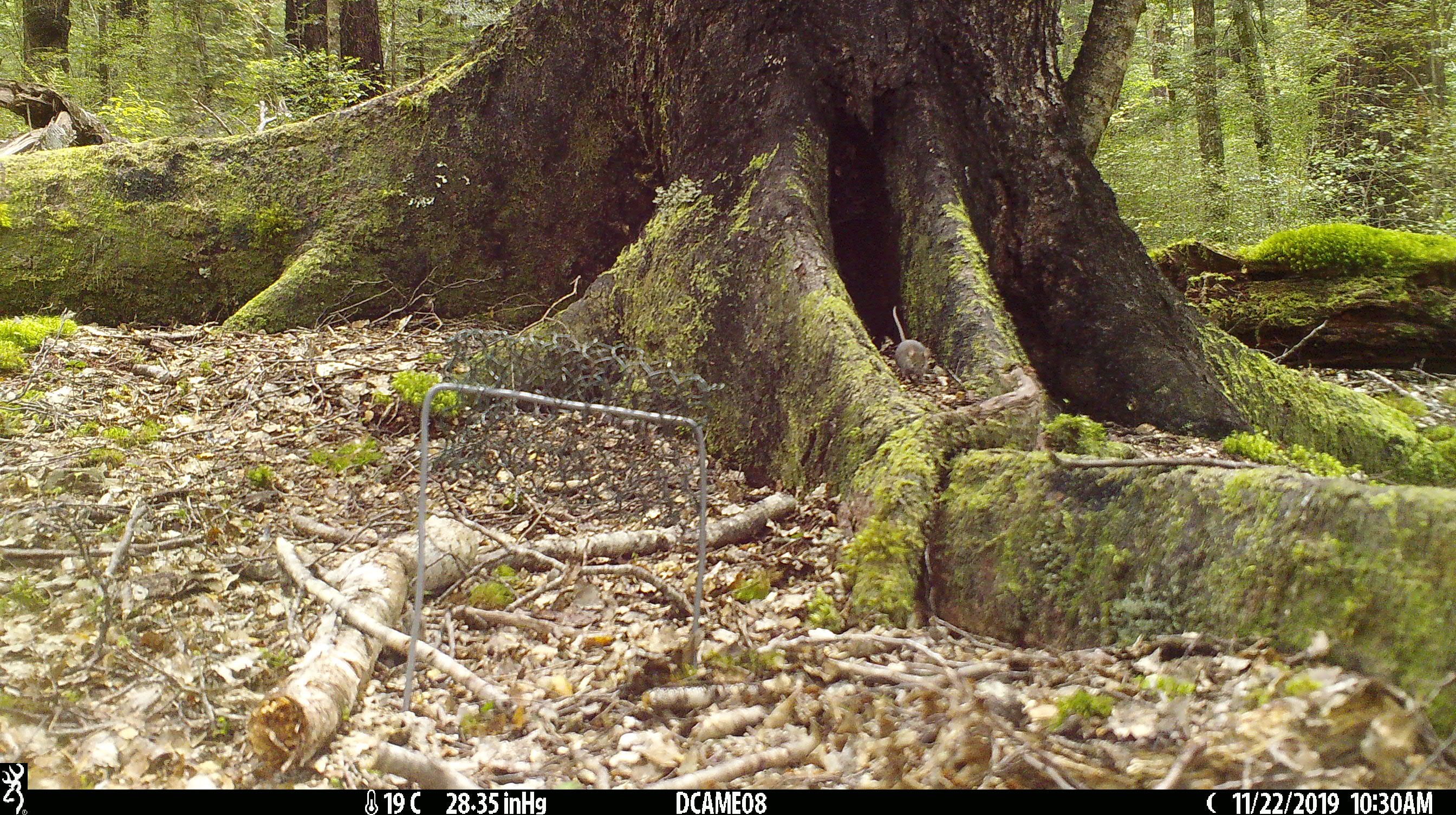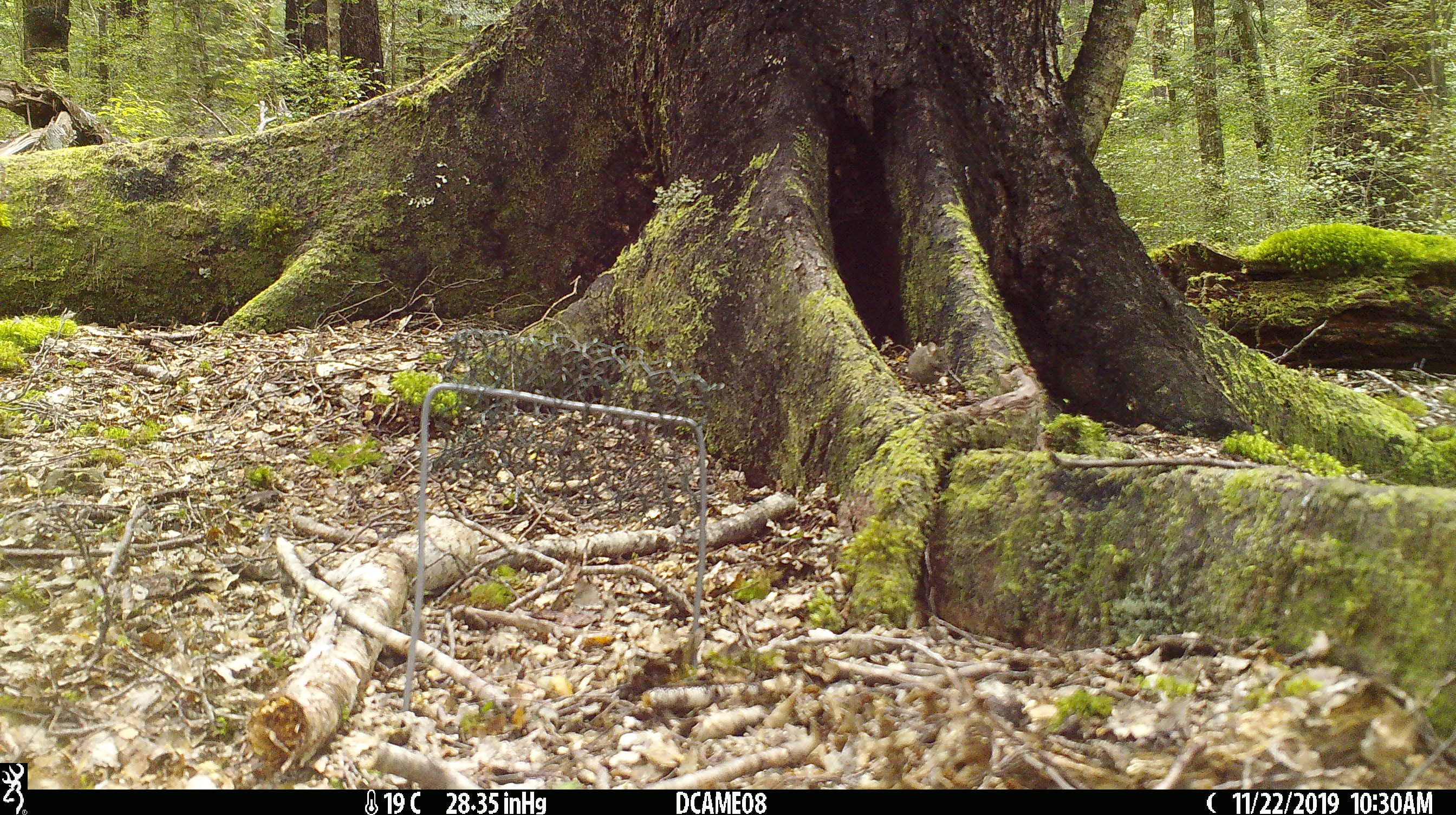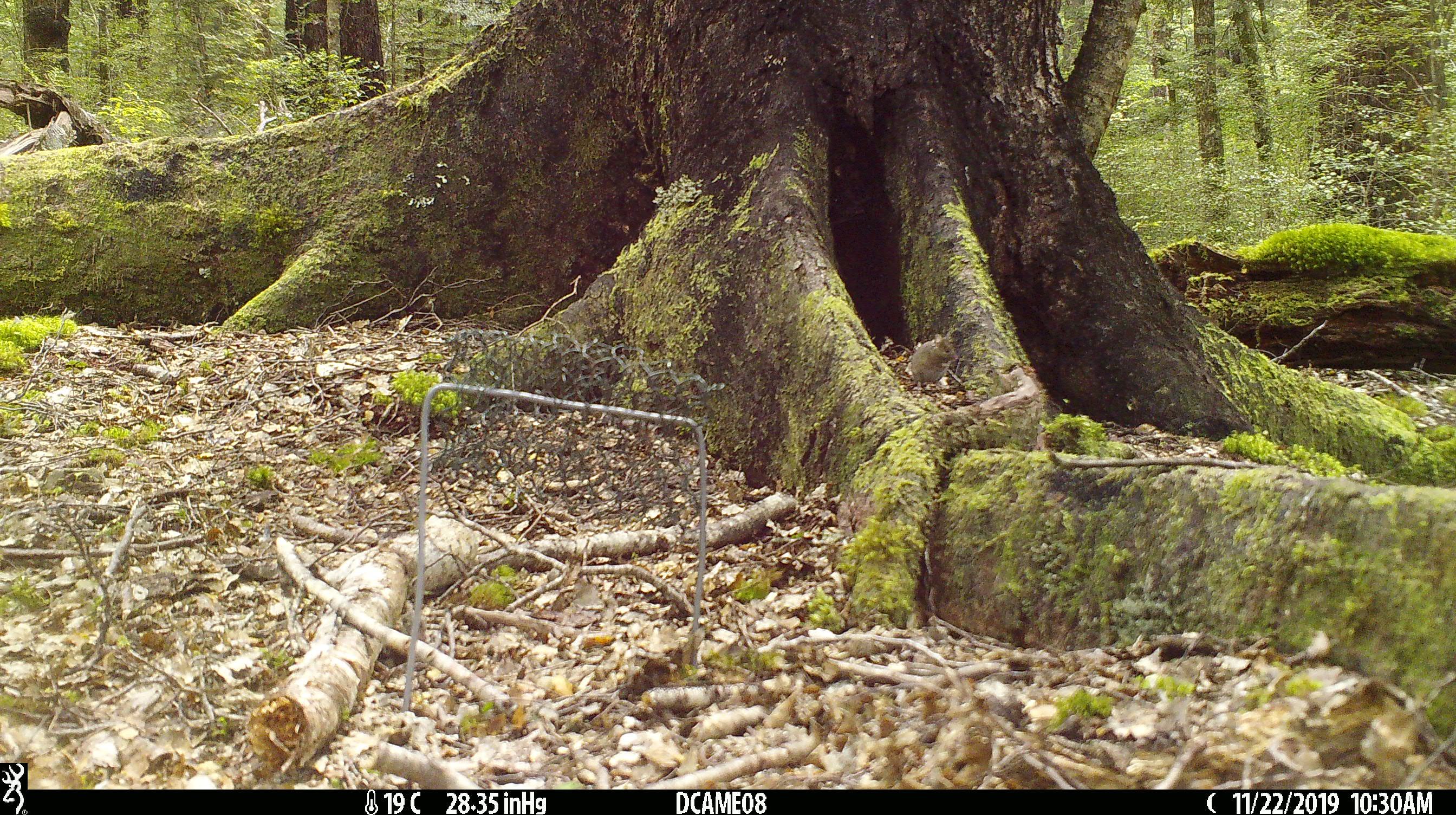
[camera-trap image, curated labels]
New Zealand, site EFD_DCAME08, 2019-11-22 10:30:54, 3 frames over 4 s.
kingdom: Animalia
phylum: Chordata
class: Mammalia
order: Rodentia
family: Muridae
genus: Mus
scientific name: Mus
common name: mouse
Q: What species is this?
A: Mouse (Mus).